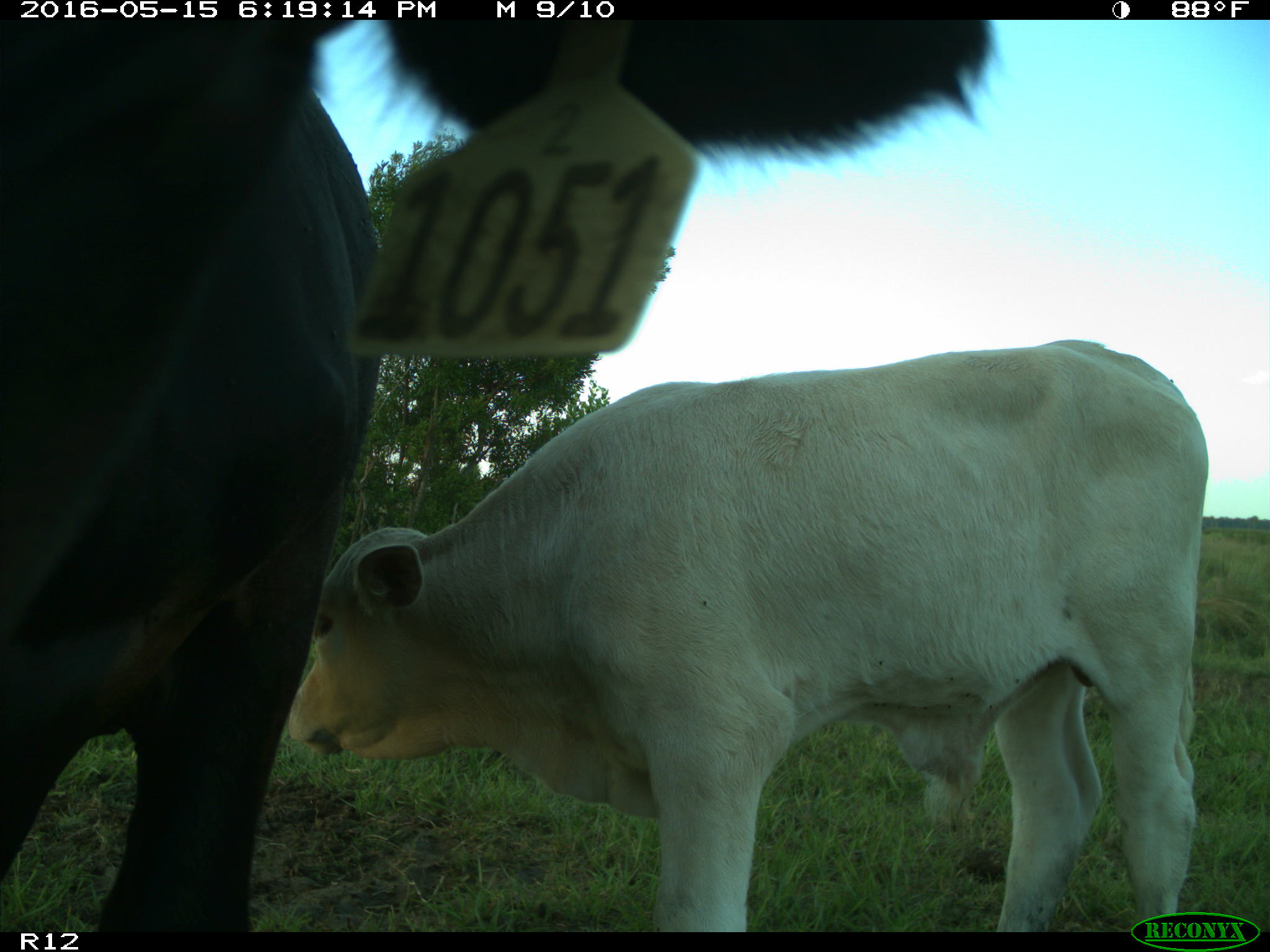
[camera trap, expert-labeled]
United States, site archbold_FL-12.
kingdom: Animalia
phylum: Chordata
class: Mammalia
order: Artiodactyla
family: Bovidae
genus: Bos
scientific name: Bos taurus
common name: domestic cow